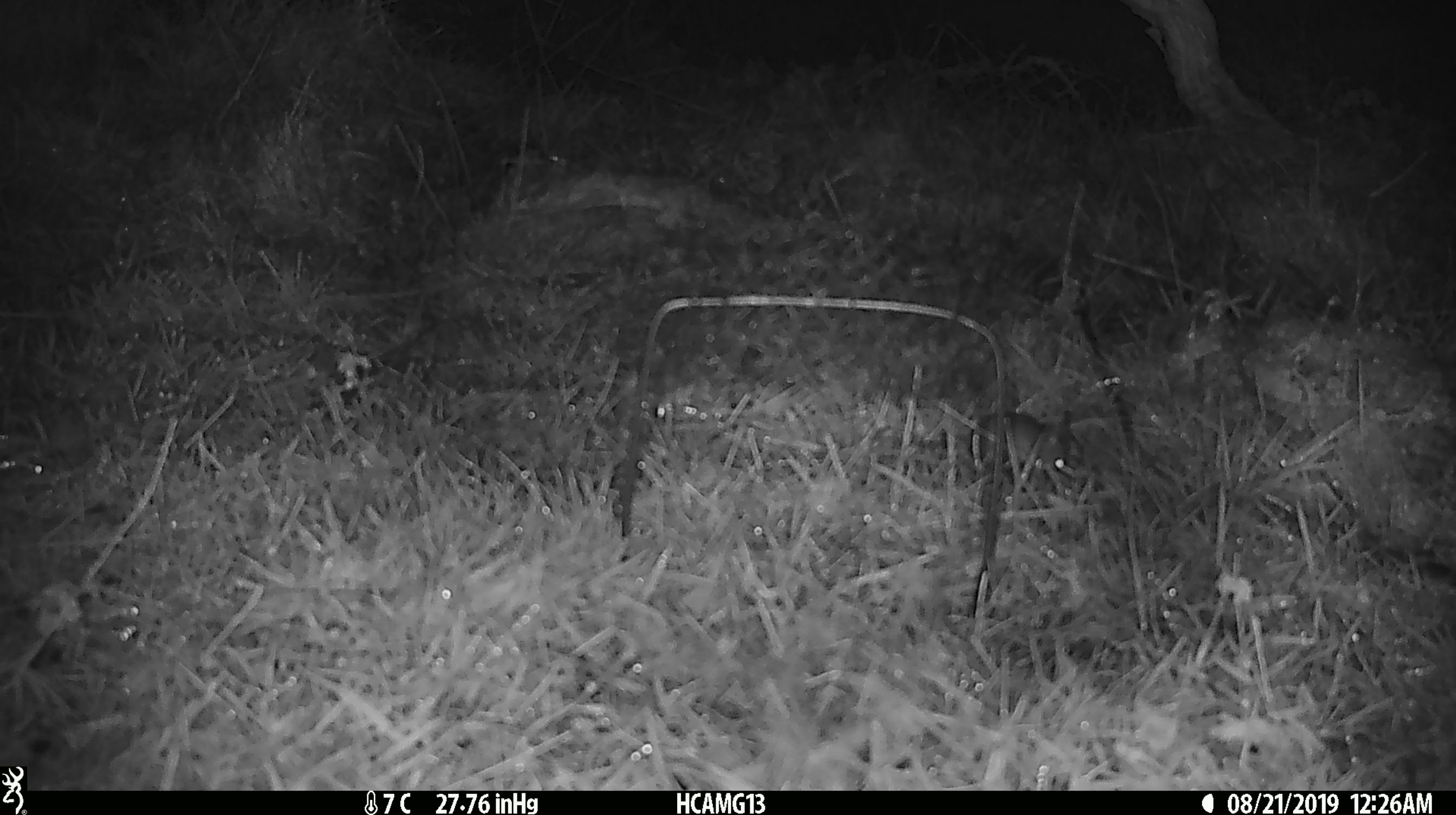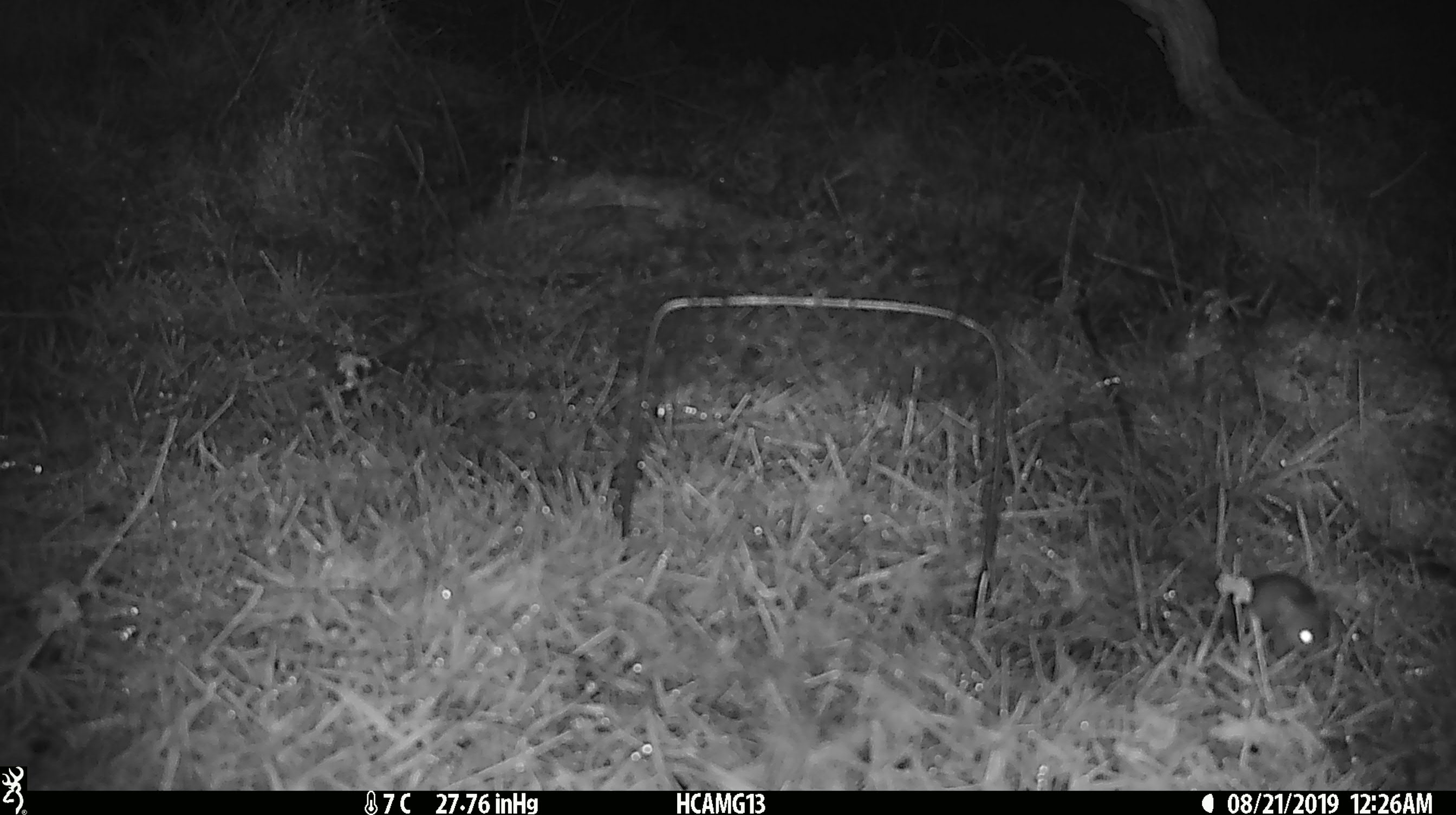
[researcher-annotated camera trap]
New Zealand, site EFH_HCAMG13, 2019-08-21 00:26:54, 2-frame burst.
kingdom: Animalia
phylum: Chordata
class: Mammalia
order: Rodentia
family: Muridae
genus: Mus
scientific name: Mus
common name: mouse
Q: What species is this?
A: Mouse (Mus).